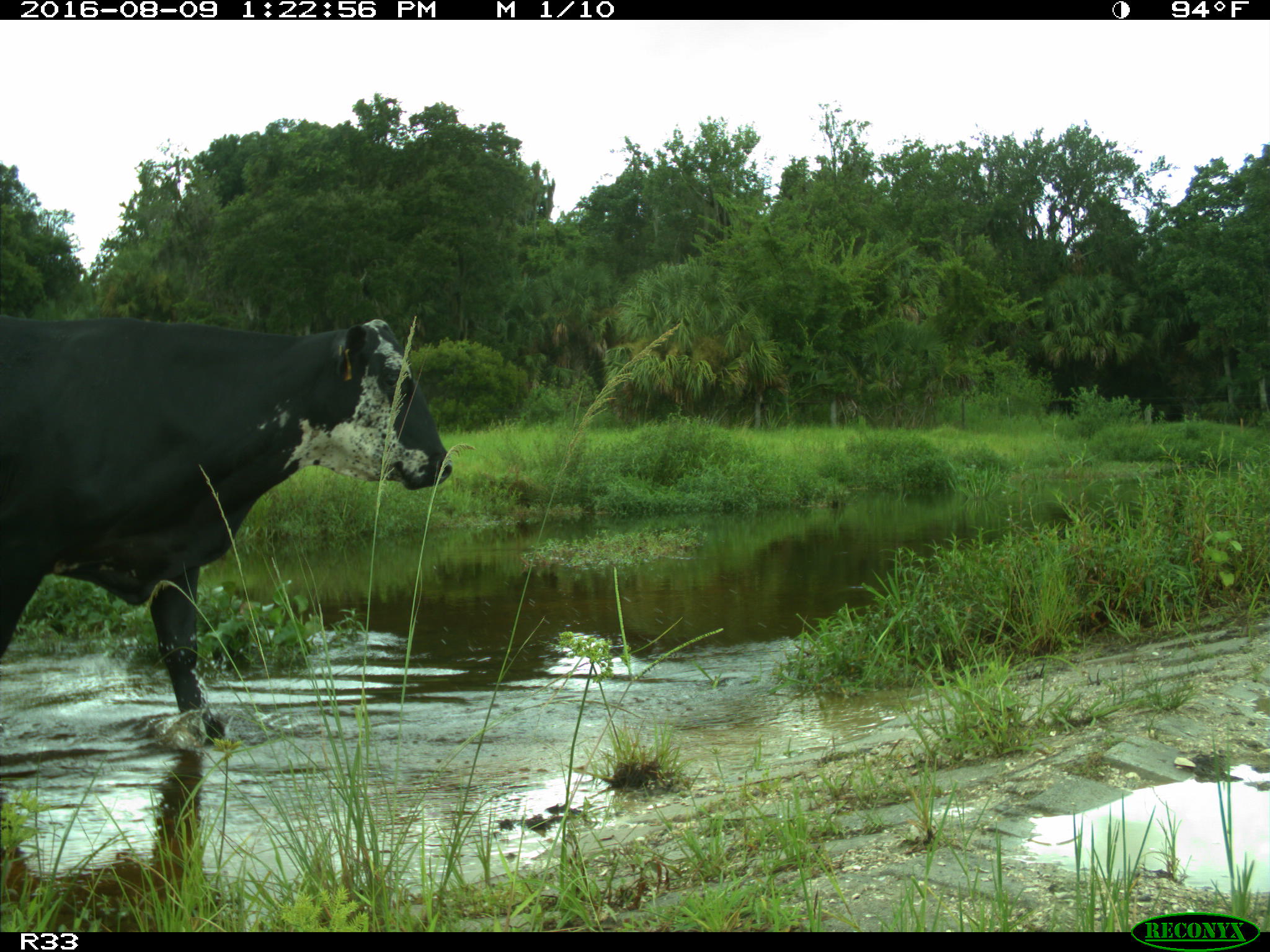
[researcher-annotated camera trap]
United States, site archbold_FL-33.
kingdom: Animalia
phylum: Chordata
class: Mammalia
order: Artiodactyla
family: Bovidae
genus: Bos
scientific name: Bos taurus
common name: domestic cow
Bos taurus (domestic cow).